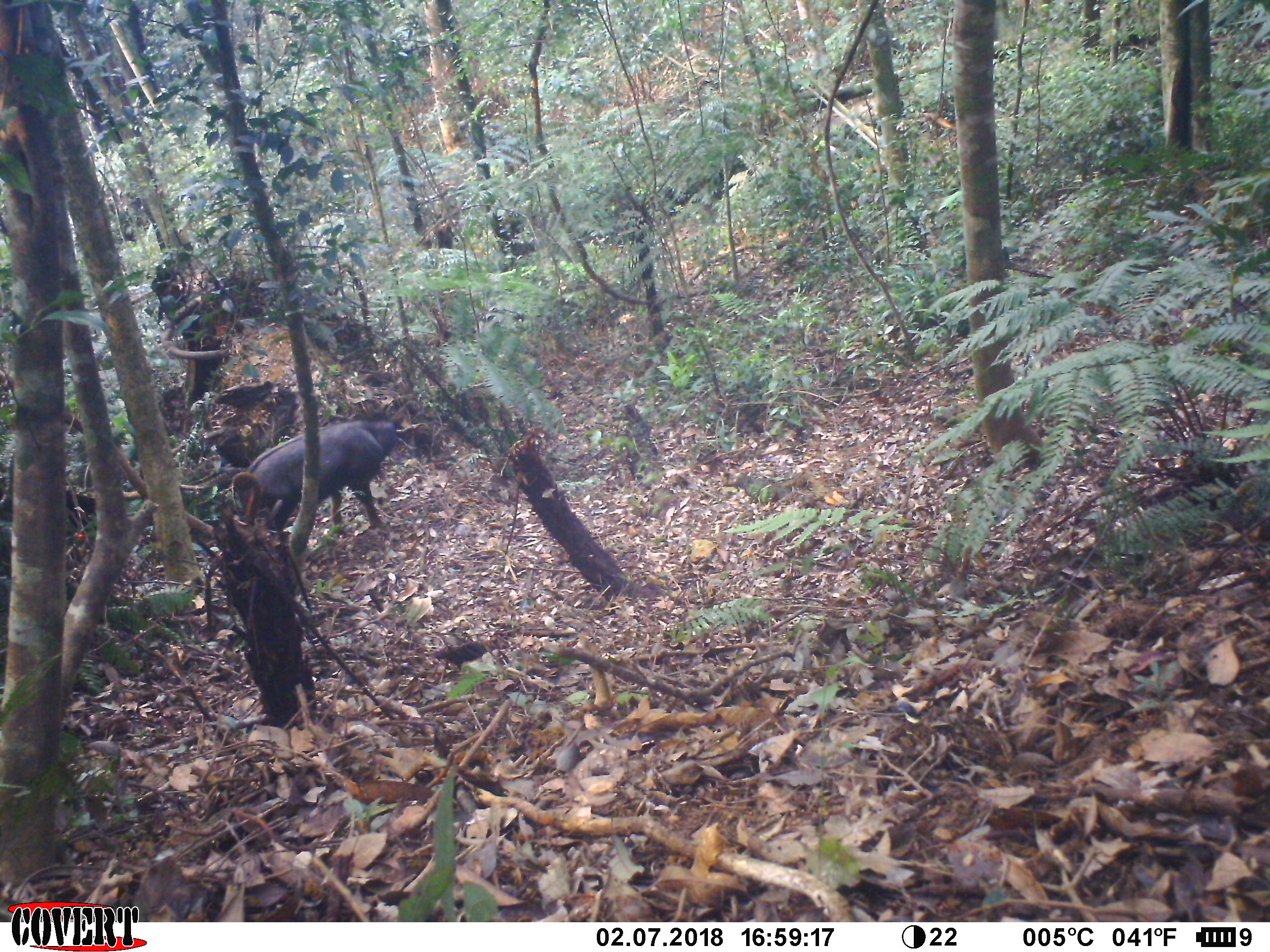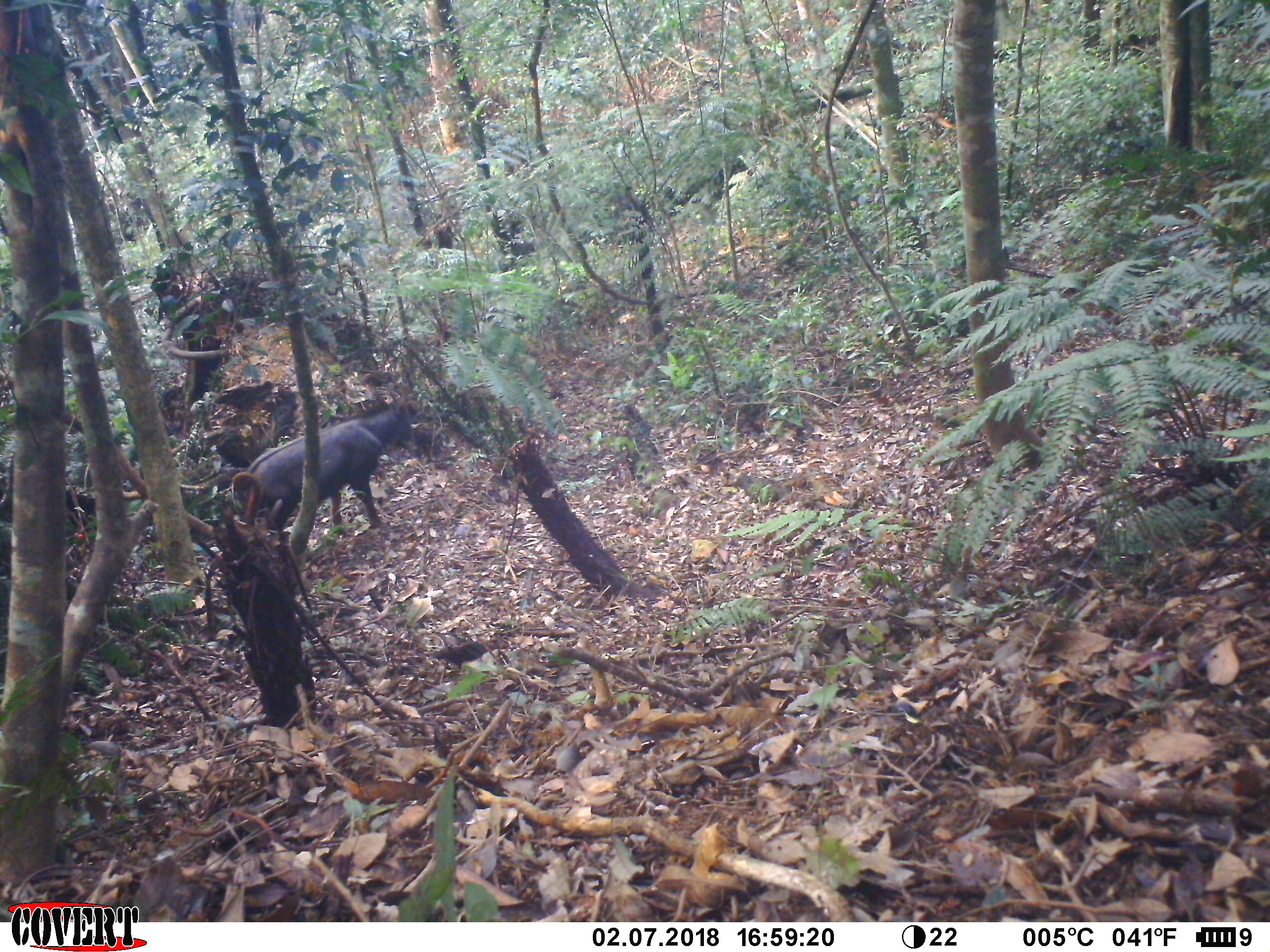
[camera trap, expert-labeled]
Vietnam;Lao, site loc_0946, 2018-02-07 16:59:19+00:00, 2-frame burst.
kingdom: Animalia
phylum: Chordata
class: Mammalia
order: Artiodactyla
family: Bovidae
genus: Capricornis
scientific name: Capricornis sumatraensis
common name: chinese serow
Chinese serow (Capricornis sumatraensis). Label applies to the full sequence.